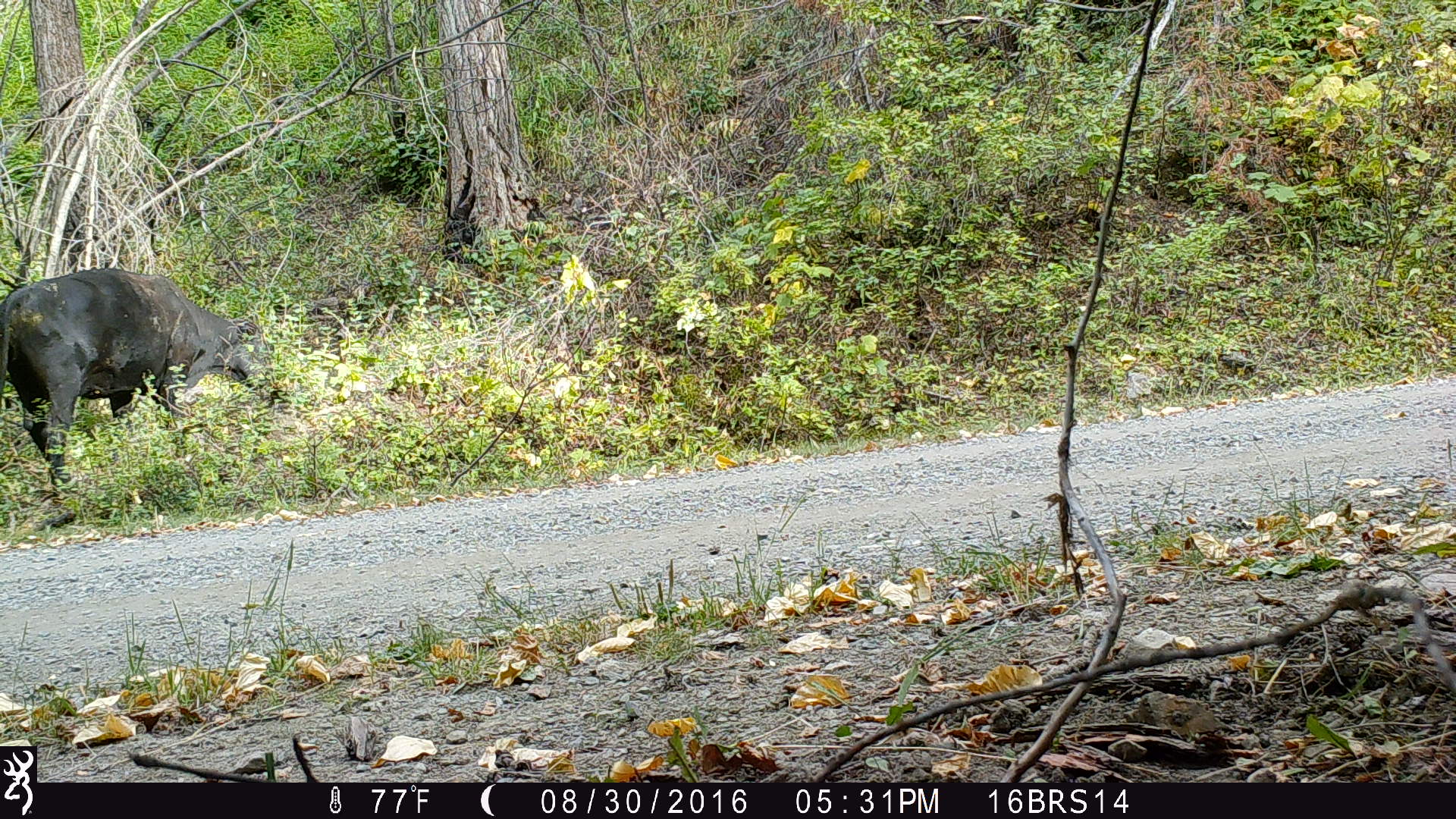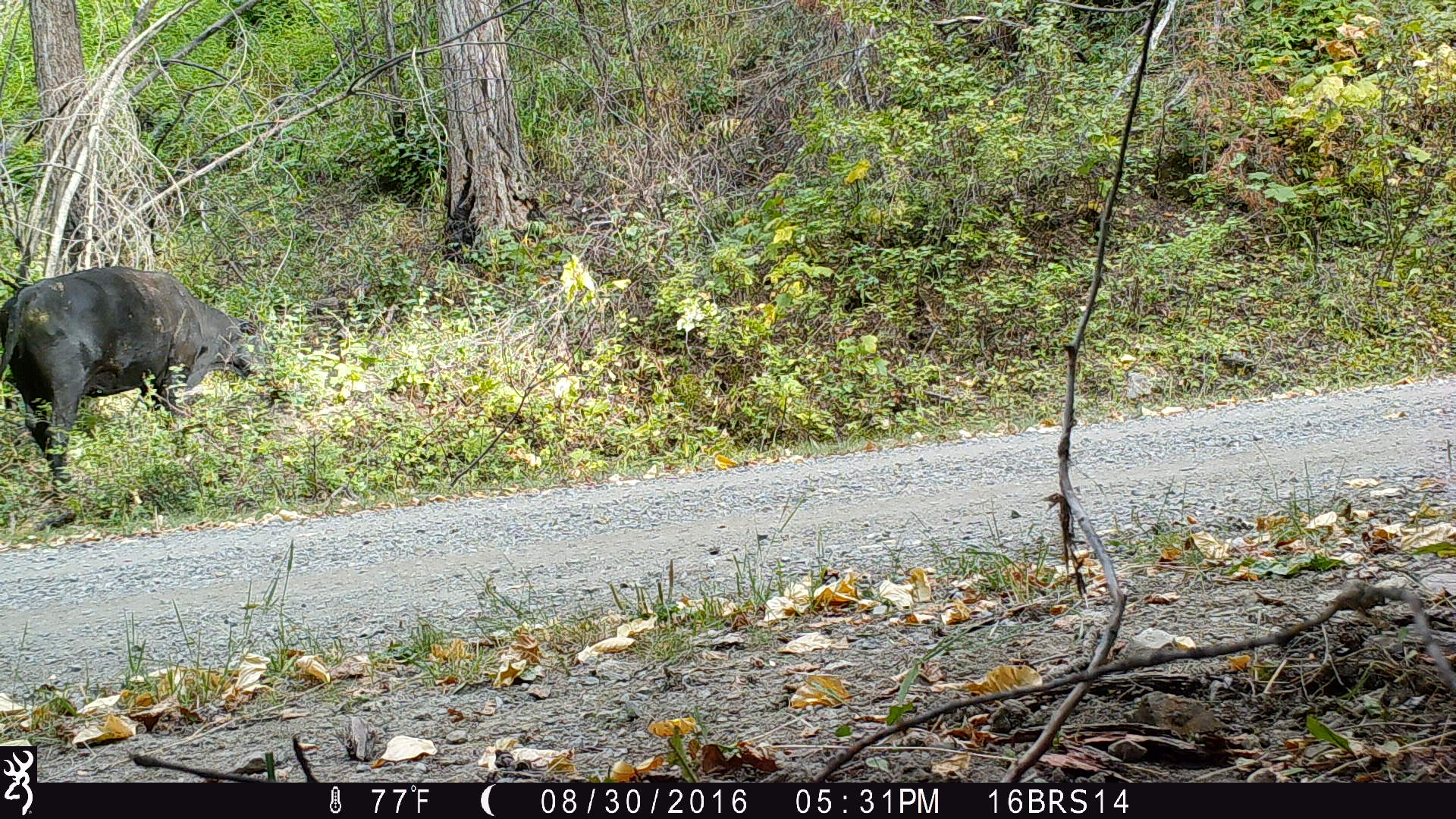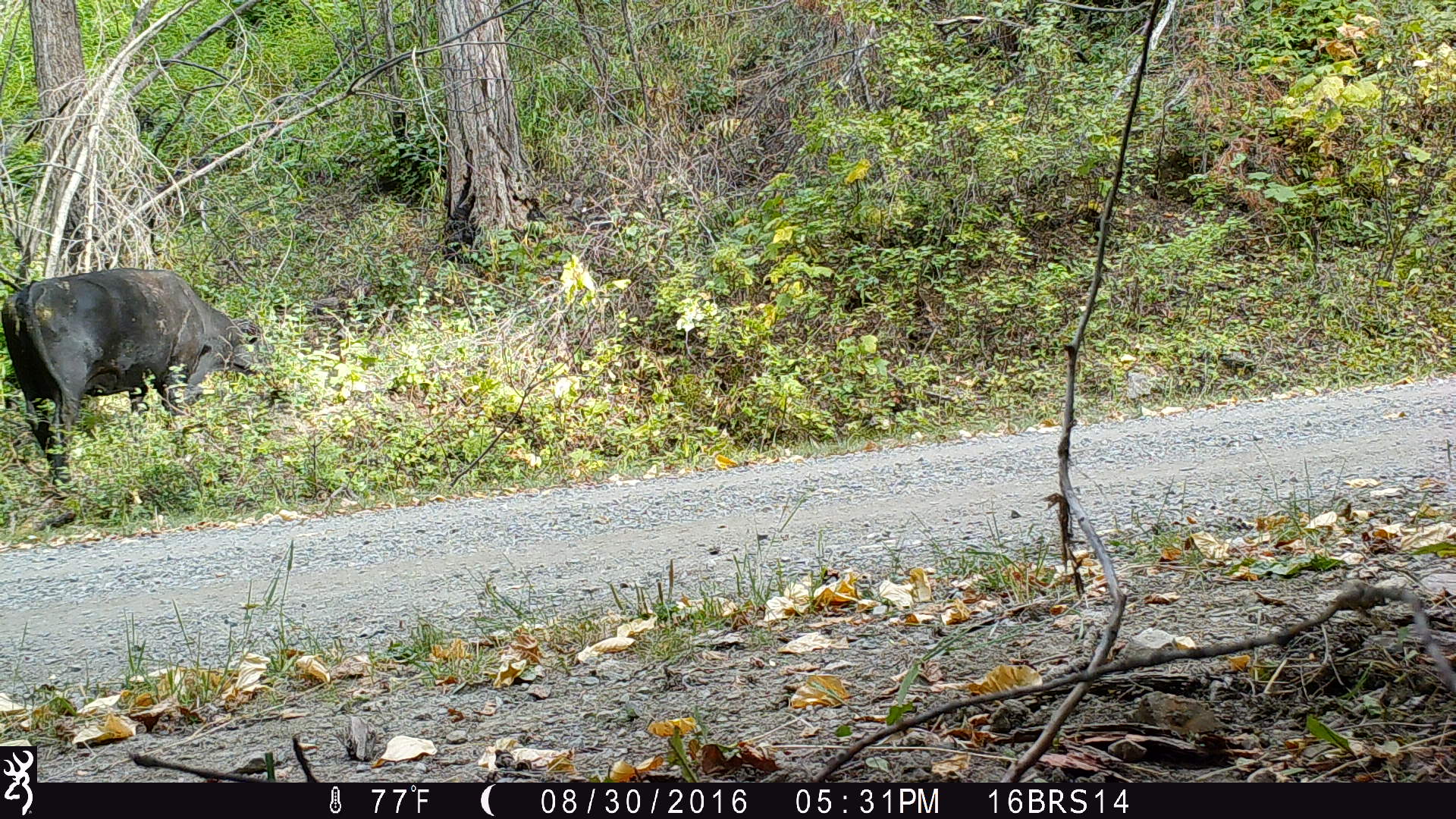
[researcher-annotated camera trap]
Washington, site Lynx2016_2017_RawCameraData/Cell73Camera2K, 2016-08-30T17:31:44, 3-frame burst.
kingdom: Animalia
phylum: Chordata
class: Mammalia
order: Artiodactyla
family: Bovidae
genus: Bos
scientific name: Bos taurus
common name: domestic cattle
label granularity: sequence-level